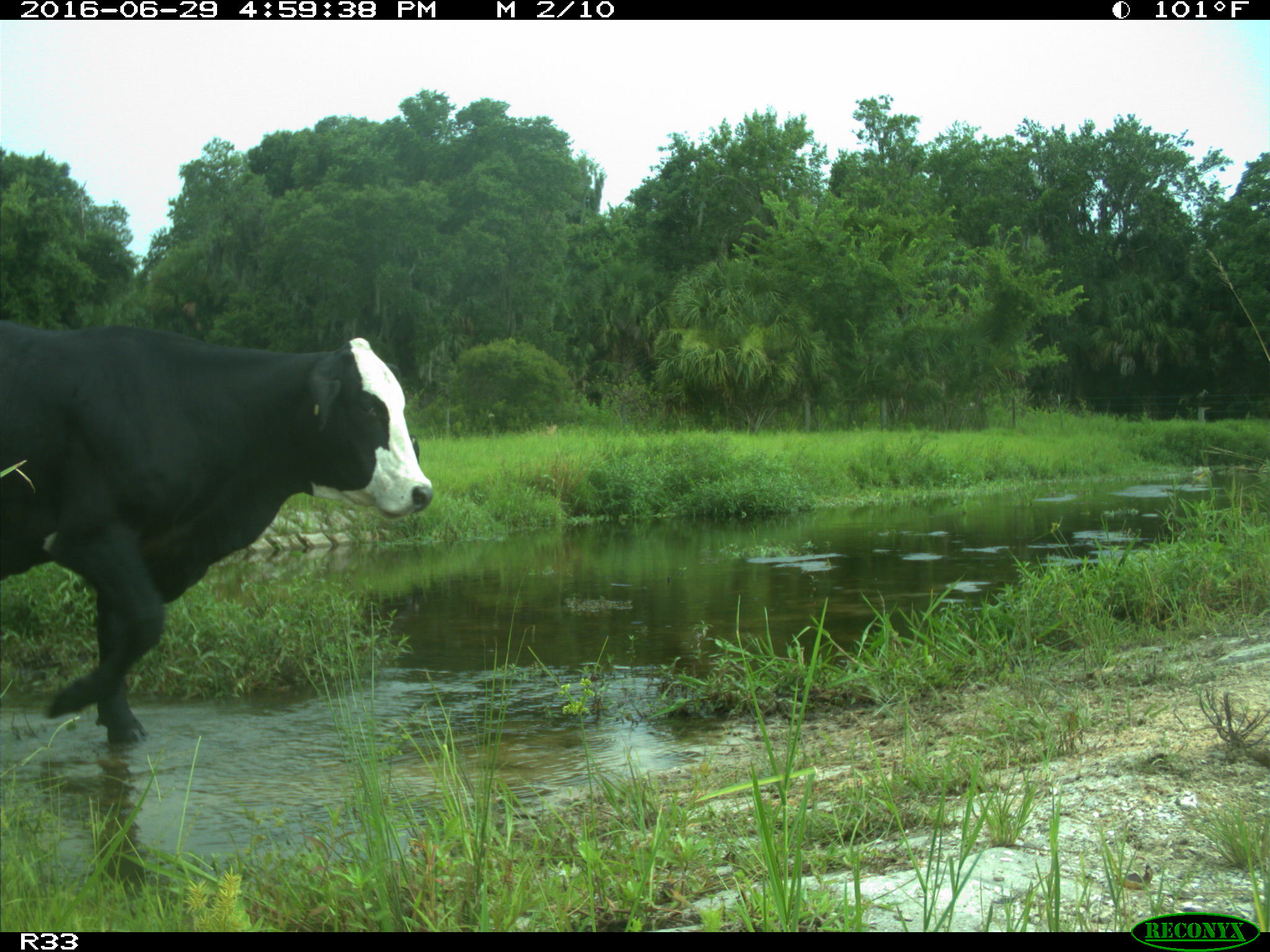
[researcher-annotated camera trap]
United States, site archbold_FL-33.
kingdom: Animalia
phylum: Chordata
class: Mammalia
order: Artiodactyla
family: Bovidae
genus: Bos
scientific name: Bos taurus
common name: domestic cow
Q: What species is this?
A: Bos taurus (domestic cow).